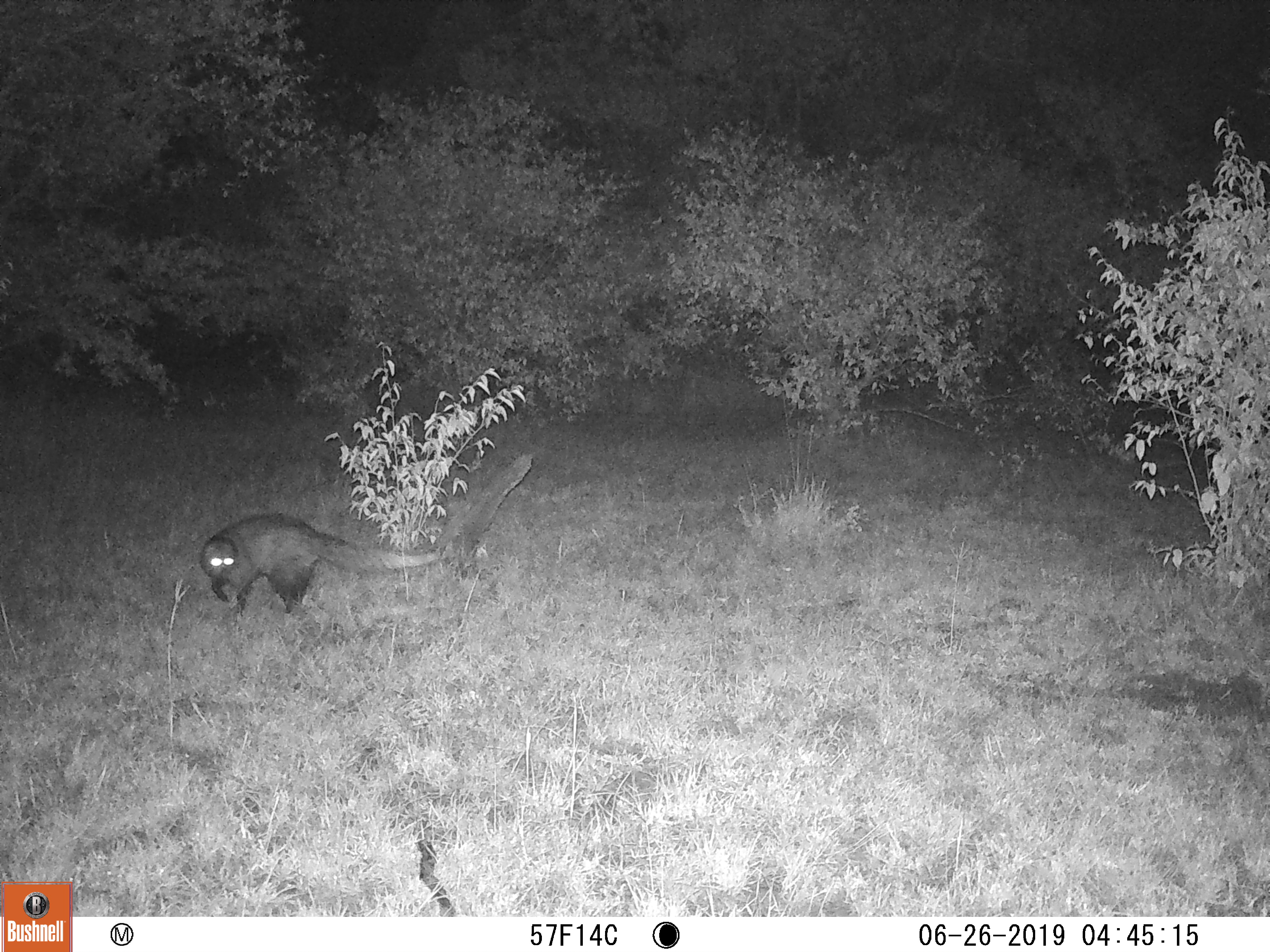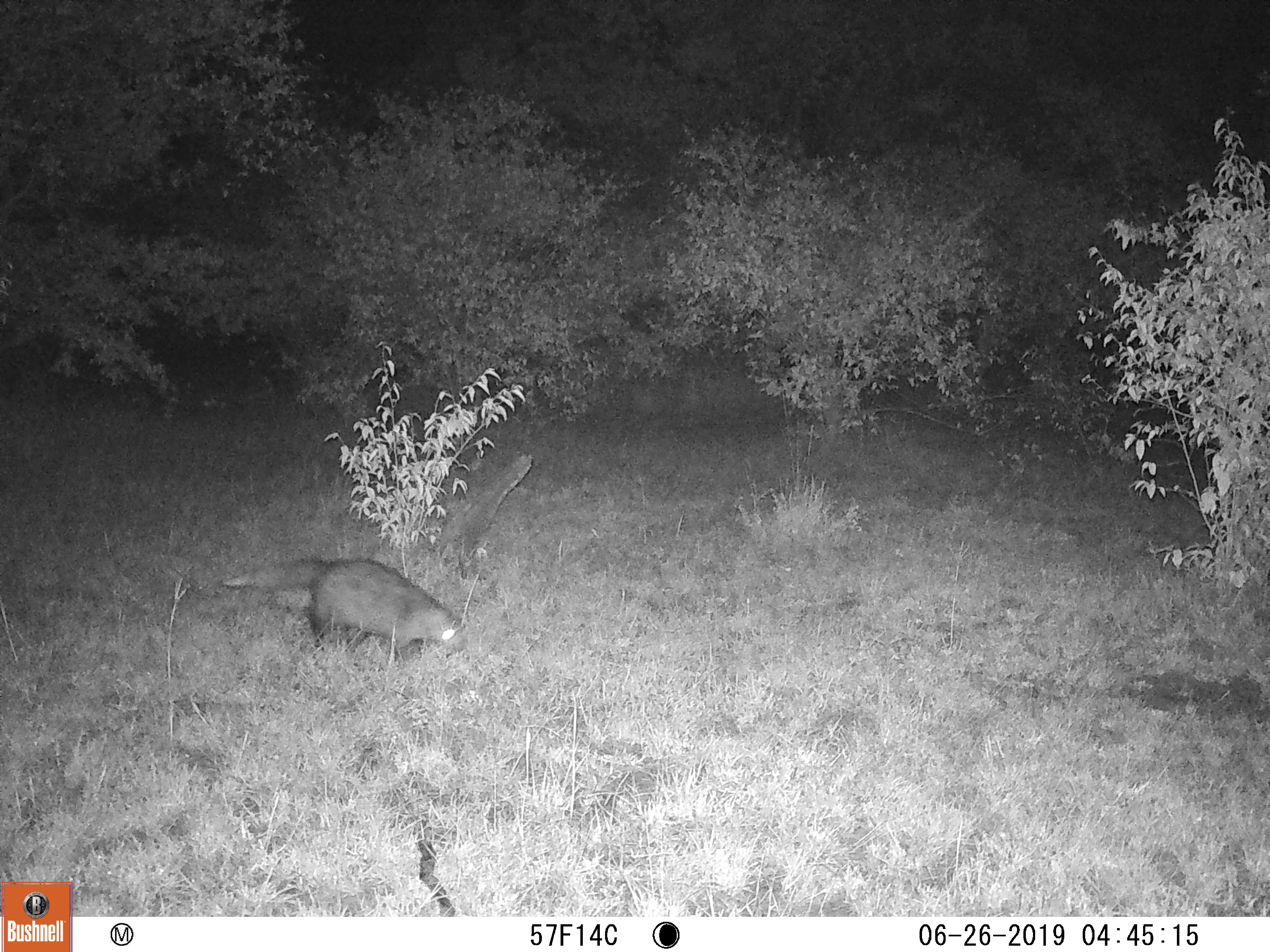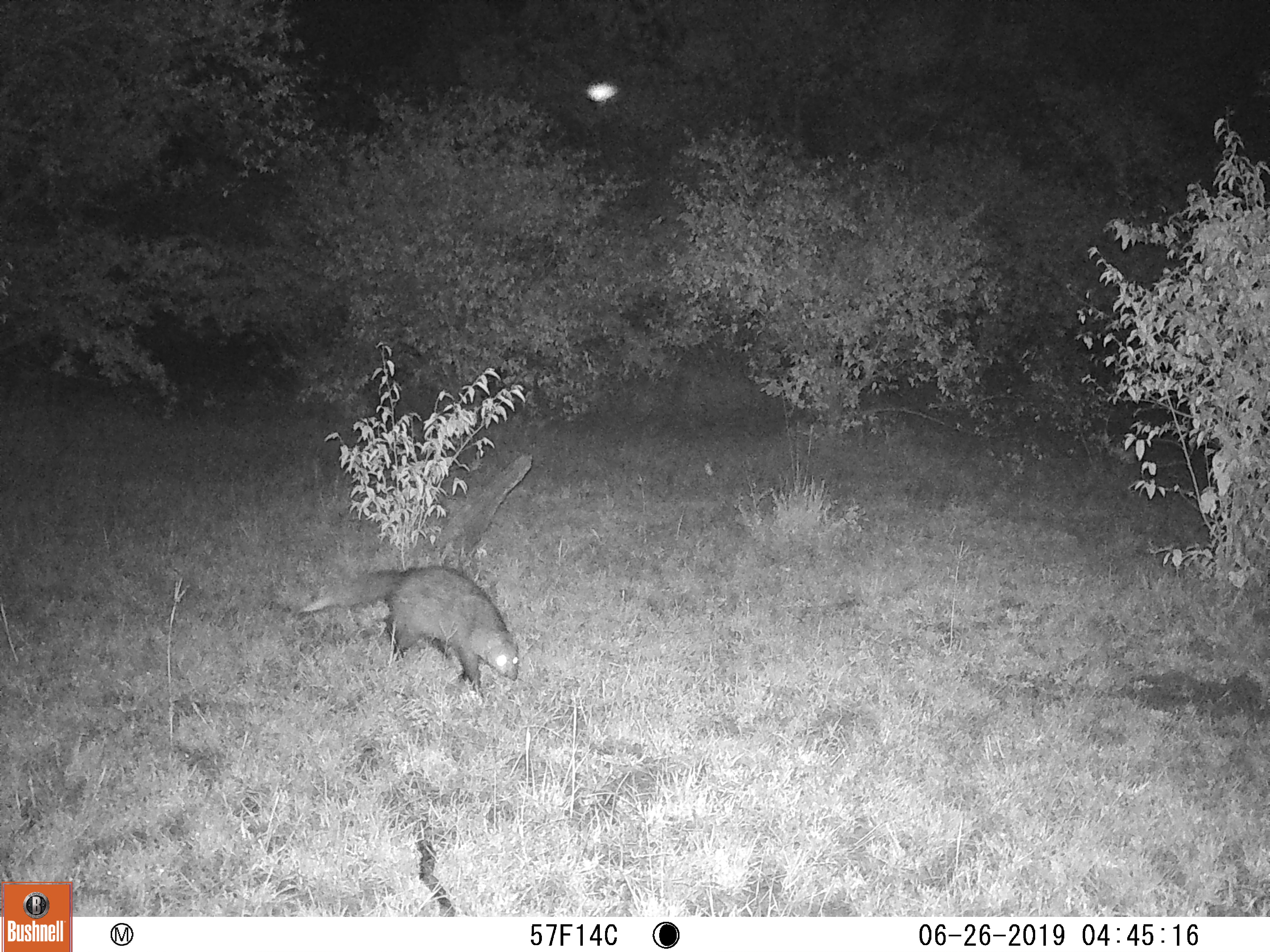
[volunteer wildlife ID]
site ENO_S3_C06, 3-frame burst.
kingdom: Animalia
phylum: Chordata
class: Mammalia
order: Carnivora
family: Herpestidae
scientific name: Herpestidae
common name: mongoose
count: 1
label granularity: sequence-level